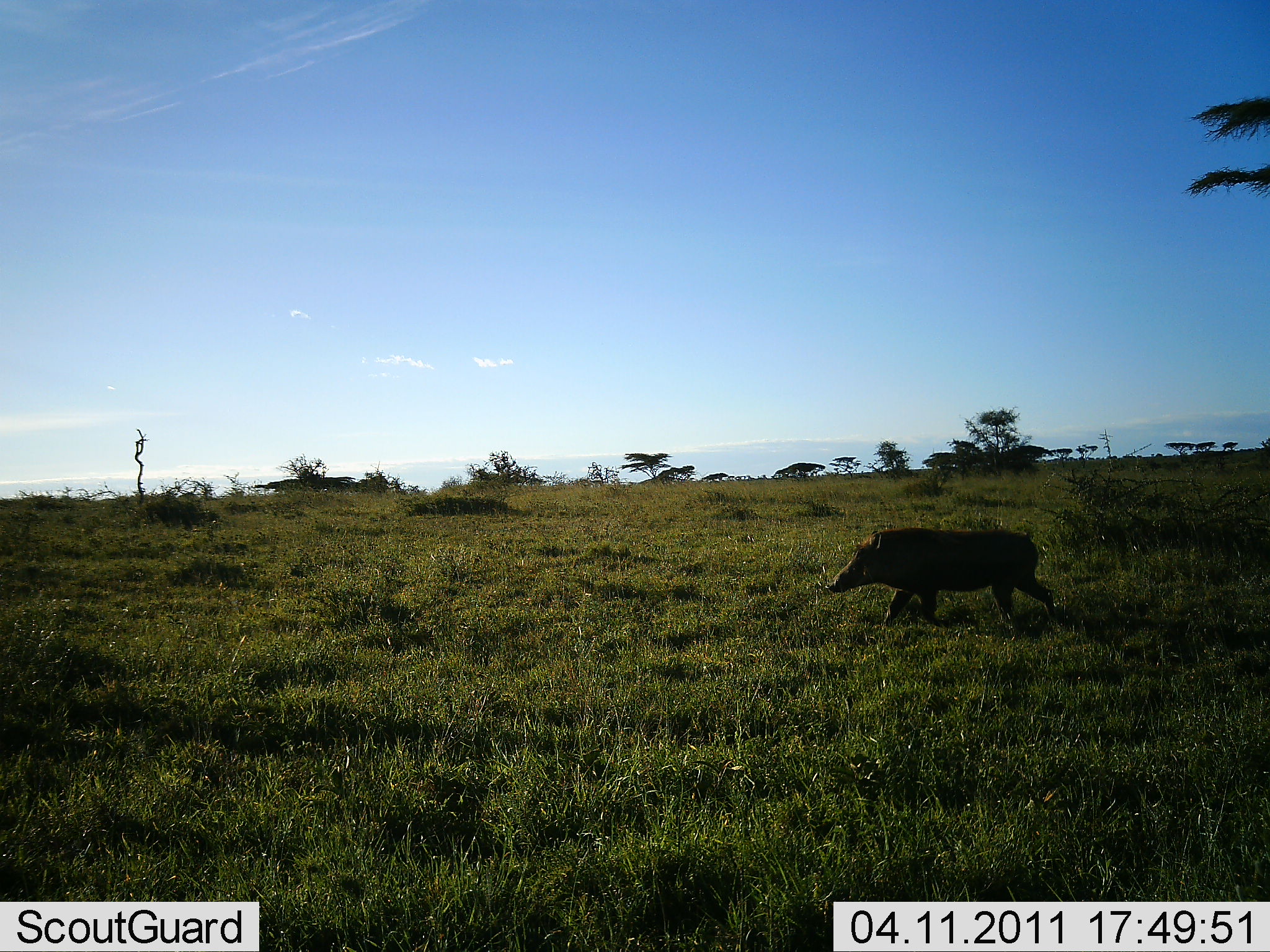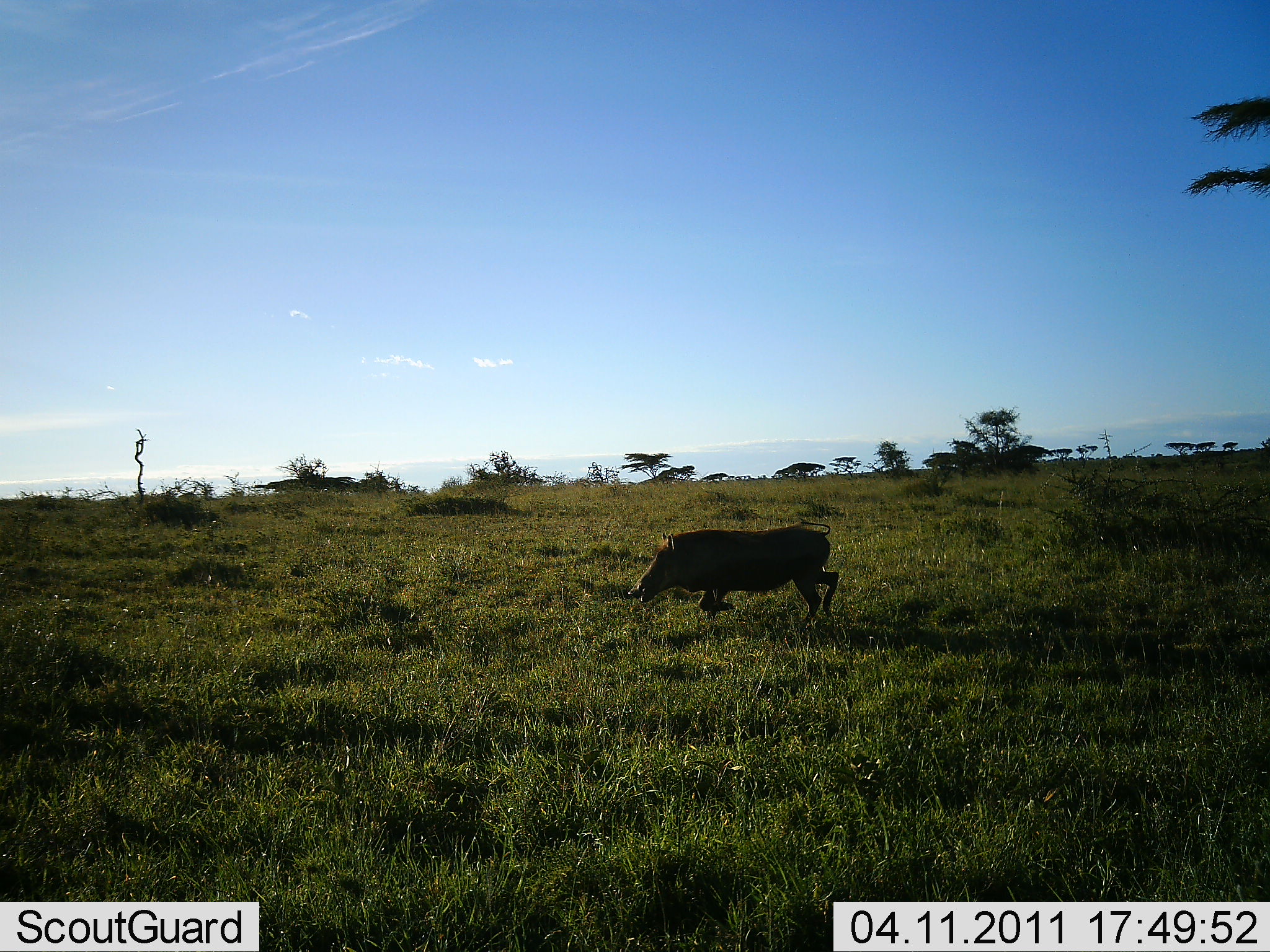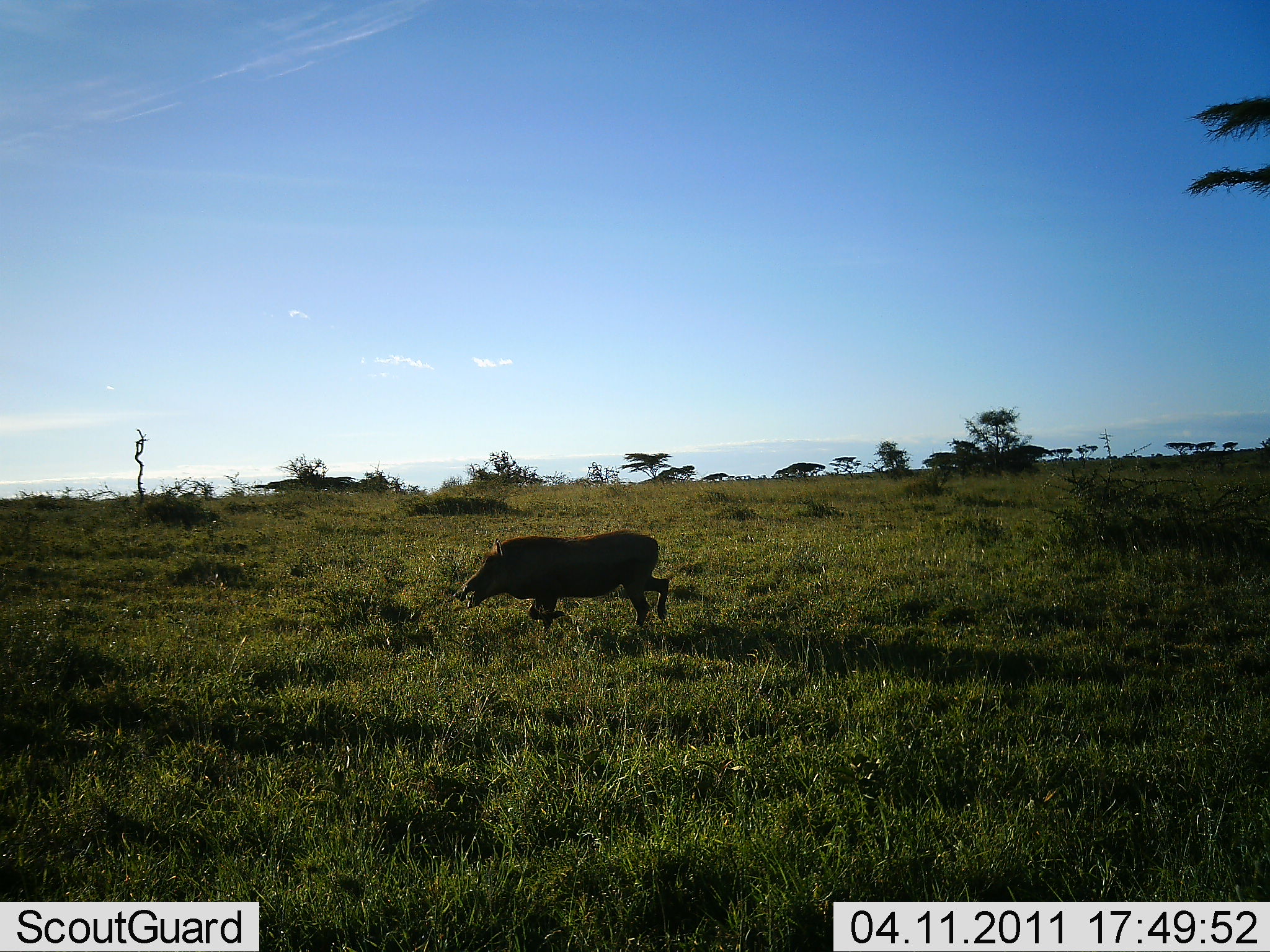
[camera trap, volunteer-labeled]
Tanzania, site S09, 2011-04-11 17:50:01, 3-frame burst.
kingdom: Animalia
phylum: Chordata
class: Mammalia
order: Artiodactyla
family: Suidae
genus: Phacochoerus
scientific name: Phacochoerus africanus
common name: warthog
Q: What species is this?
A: Warthog (Phacochoerus africanus).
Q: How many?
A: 1.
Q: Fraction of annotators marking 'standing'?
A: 9%.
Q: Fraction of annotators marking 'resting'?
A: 0%.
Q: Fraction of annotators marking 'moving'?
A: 100%.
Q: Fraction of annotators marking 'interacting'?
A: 0%.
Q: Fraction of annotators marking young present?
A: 0%.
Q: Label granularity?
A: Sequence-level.